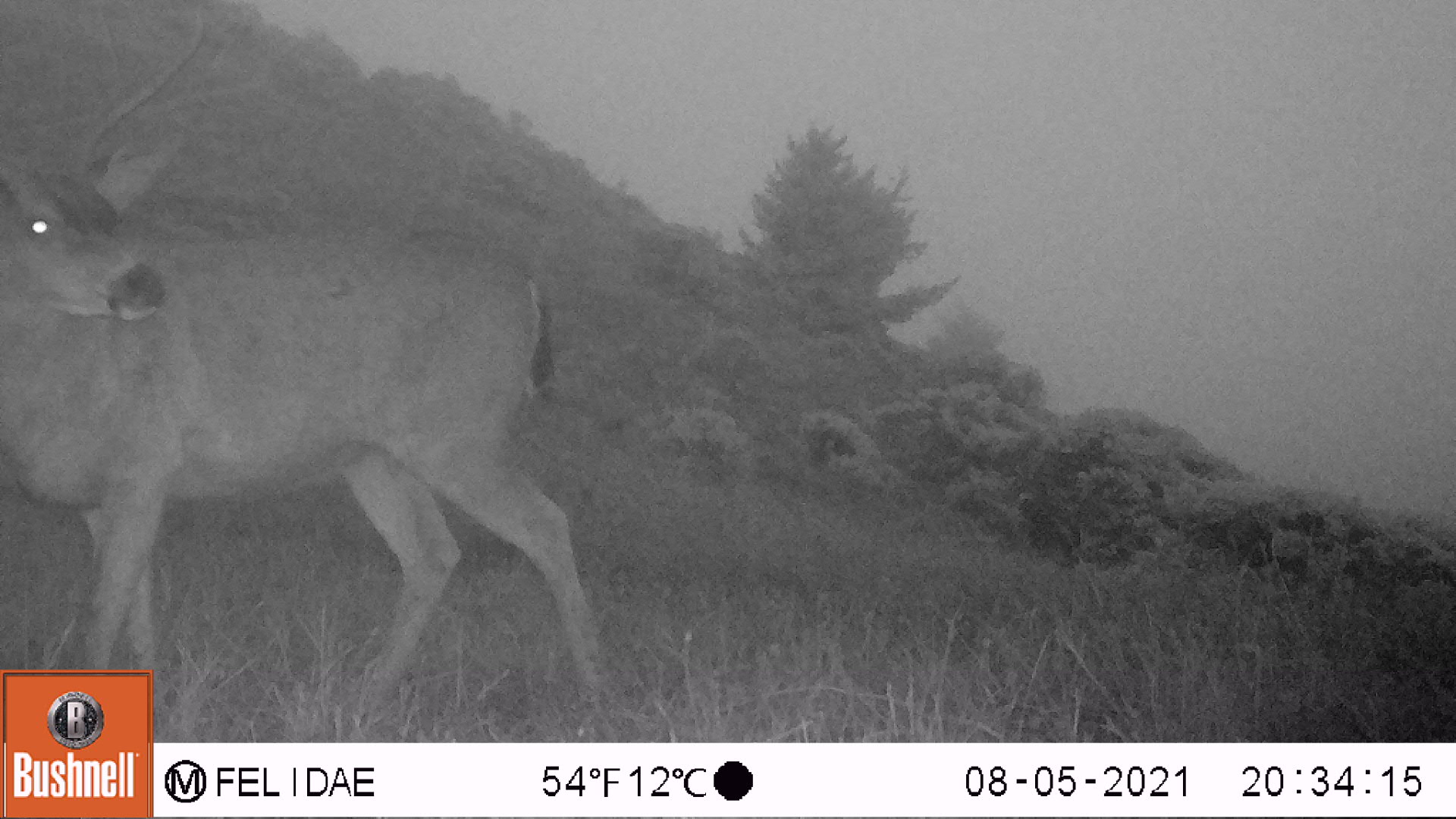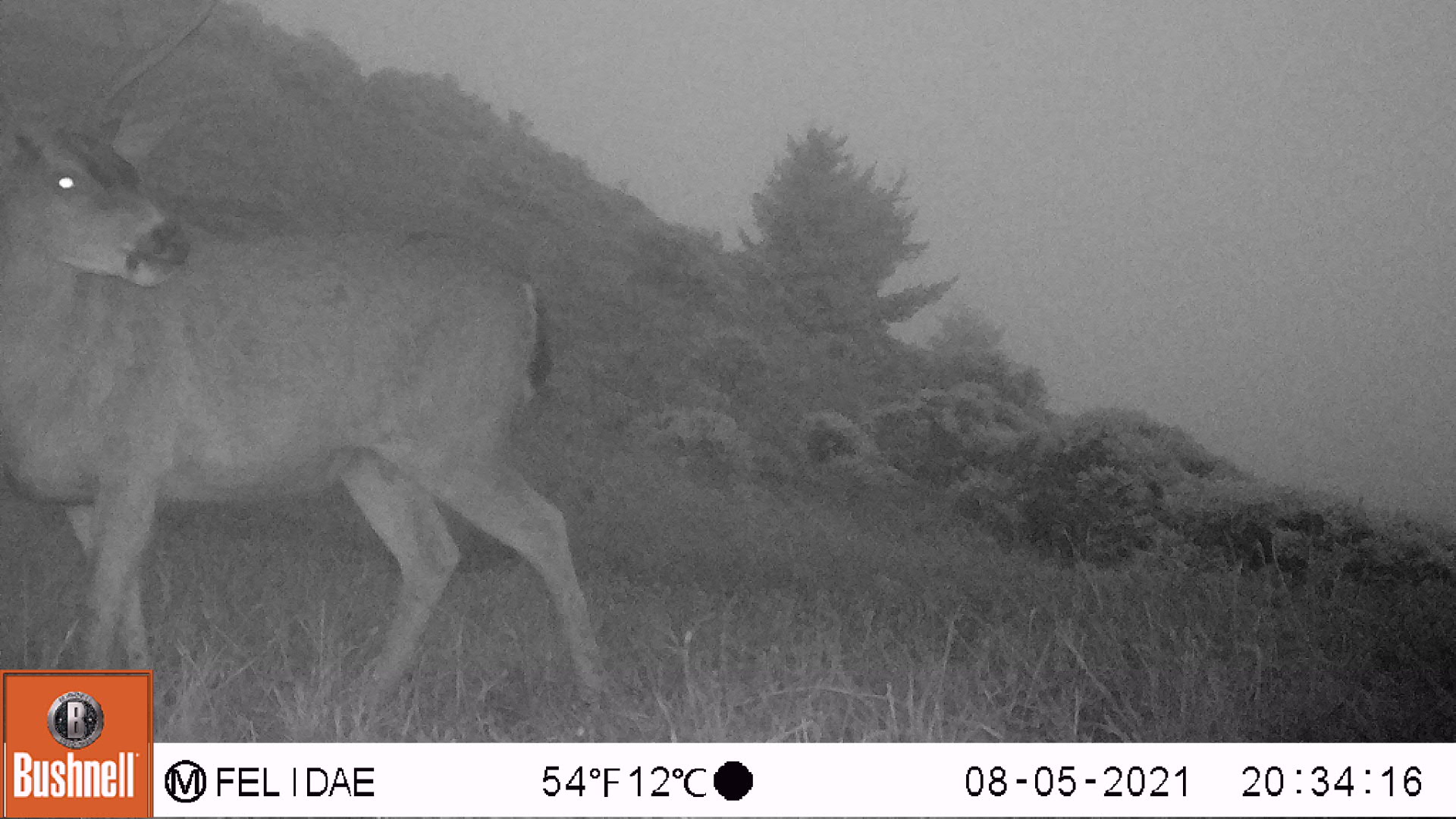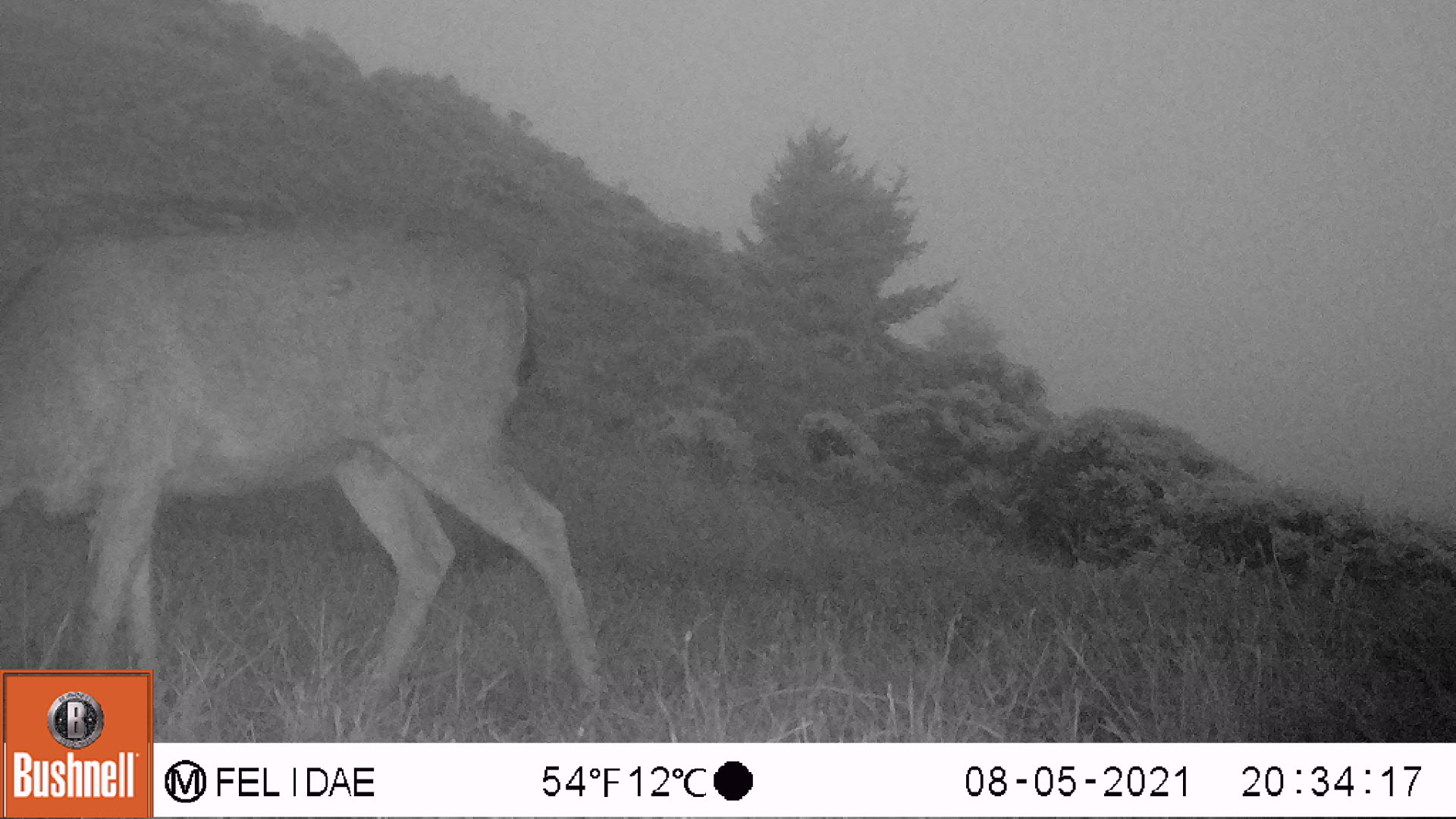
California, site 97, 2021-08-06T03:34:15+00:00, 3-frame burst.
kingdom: Animalia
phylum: Chordata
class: Mammalia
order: Artiodactyla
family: Cervidae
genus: Odocoileus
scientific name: Odocoileus hemionus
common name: mule deer